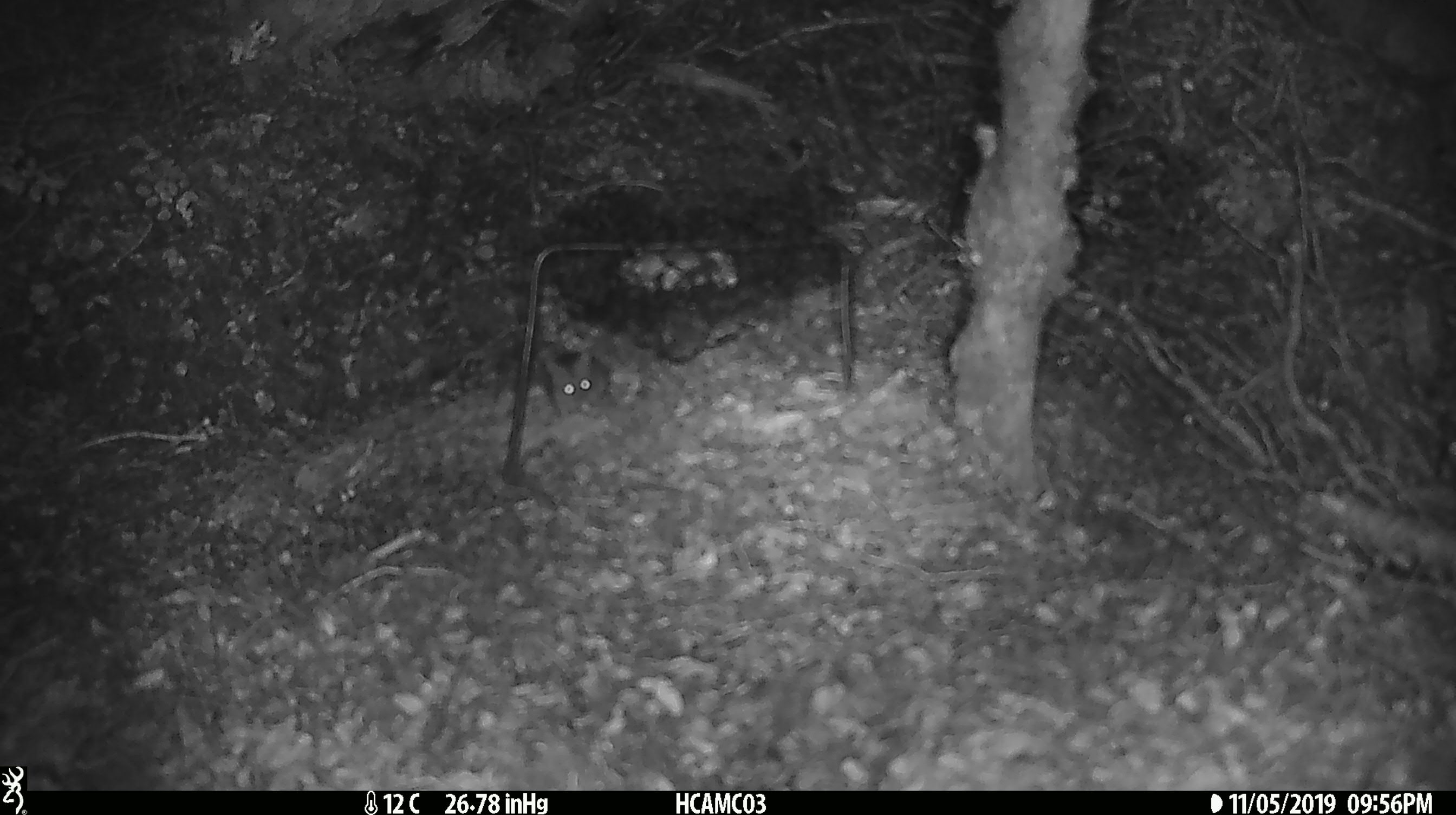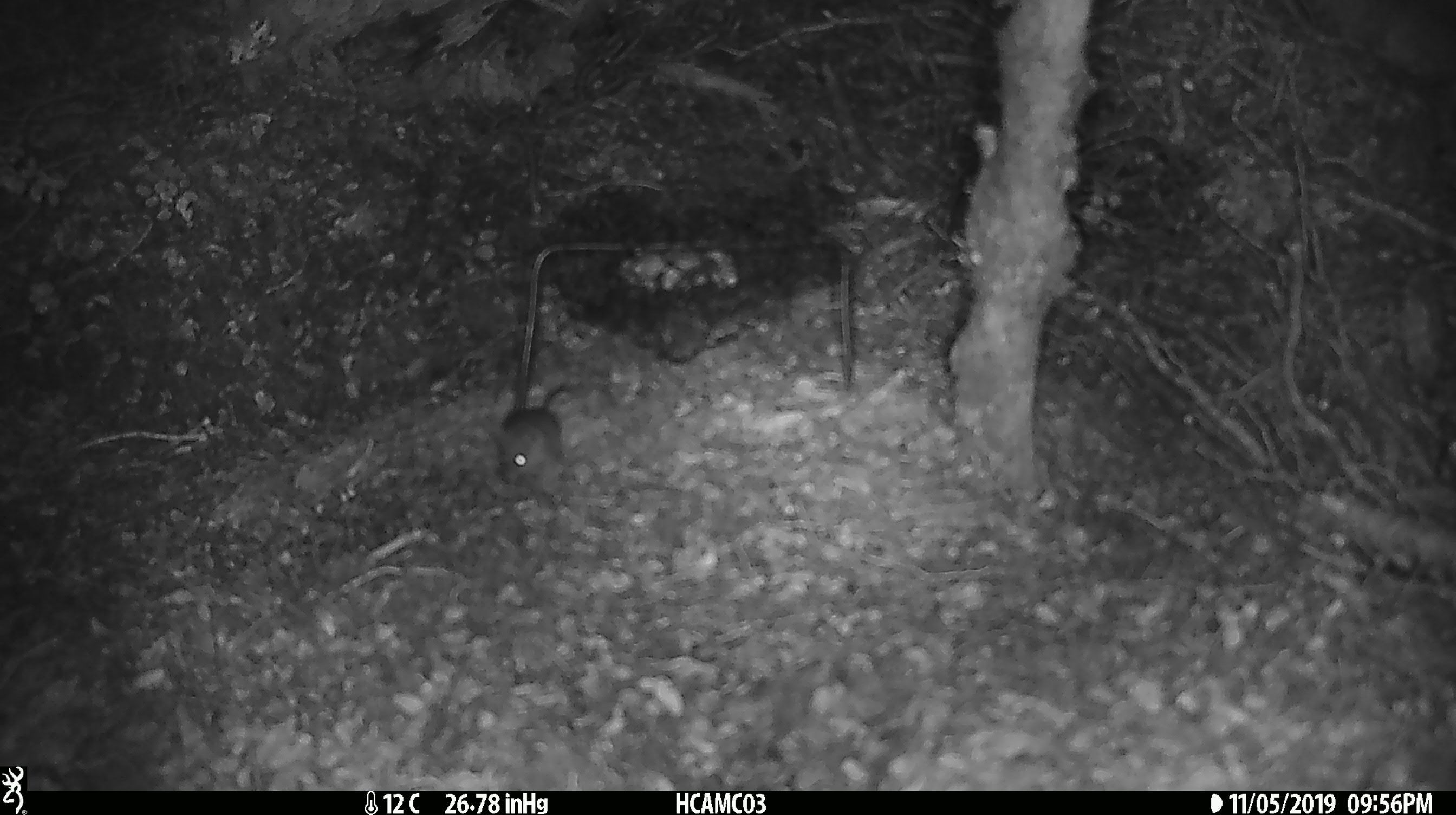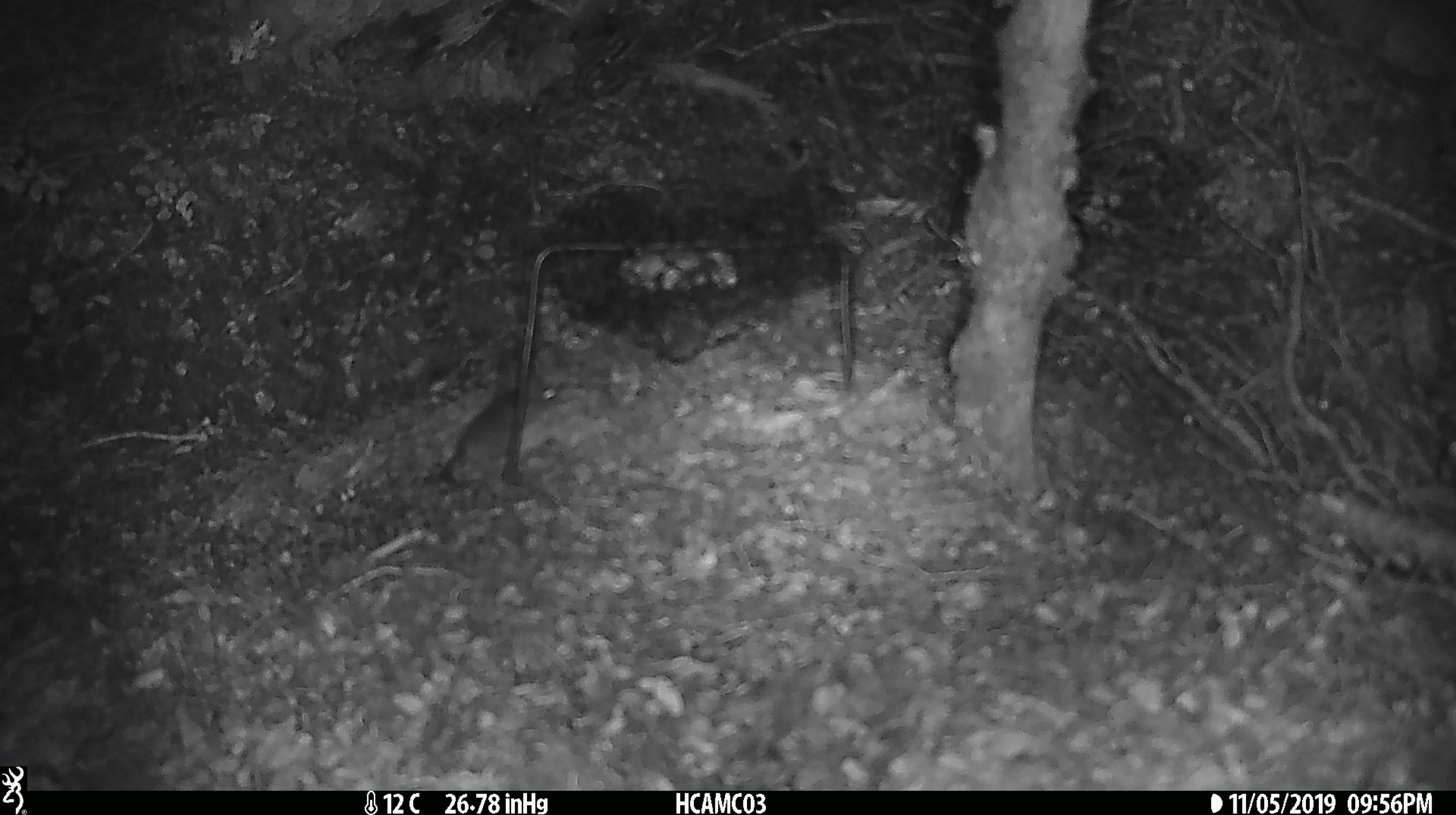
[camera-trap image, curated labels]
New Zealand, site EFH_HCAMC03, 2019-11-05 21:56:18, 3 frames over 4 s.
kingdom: Animalia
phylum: Chordata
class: Mammalia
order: Rodentia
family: Muridae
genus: Mus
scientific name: Mus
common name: mouse